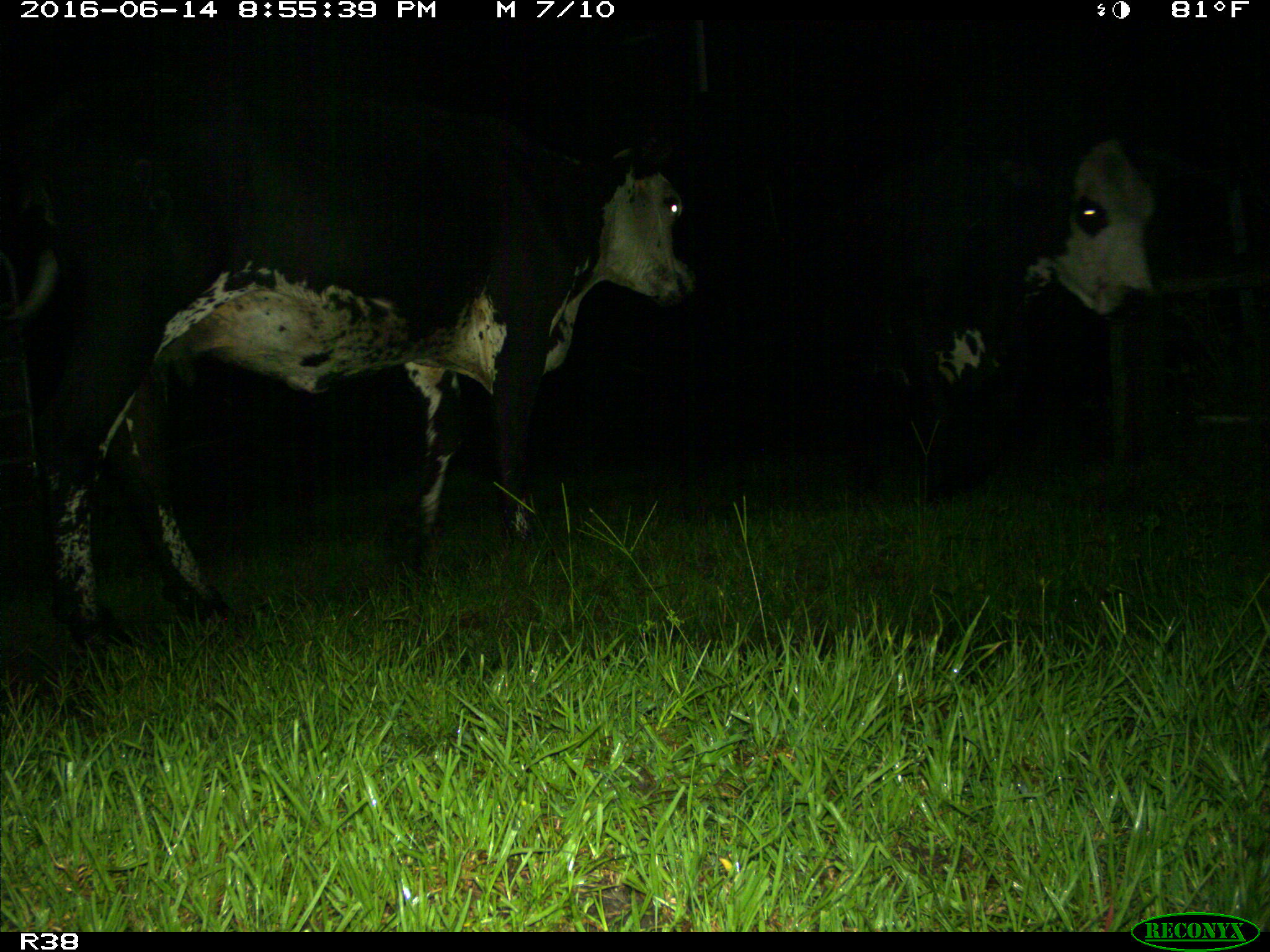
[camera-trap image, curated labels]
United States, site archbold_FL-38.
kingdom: Animalia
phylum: Chordata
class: Mammalia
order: Artiodactyla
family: Bovidae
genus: Bos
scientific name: Bos taurus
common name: domestic cow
Bos taurus (domestic cow).